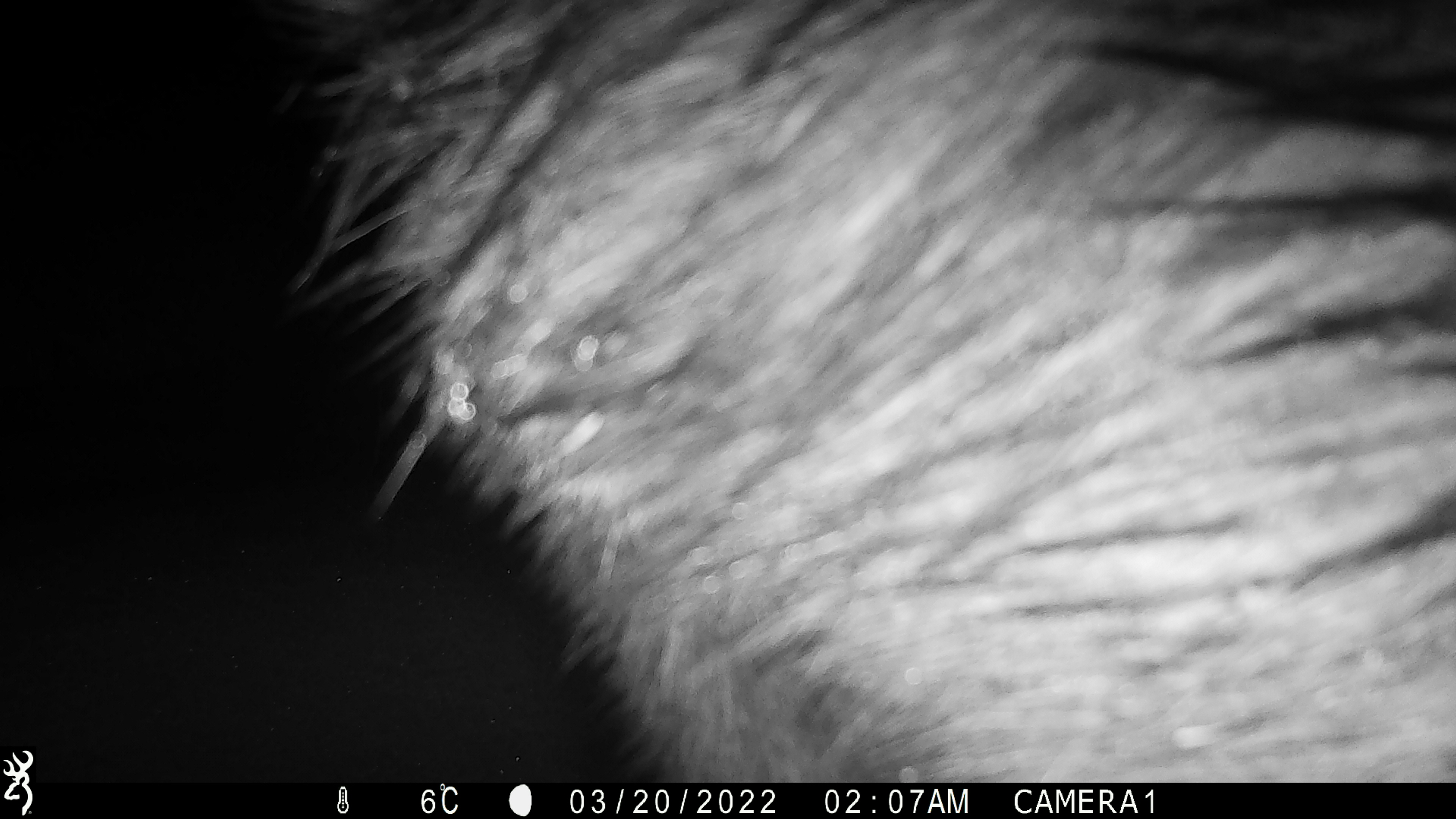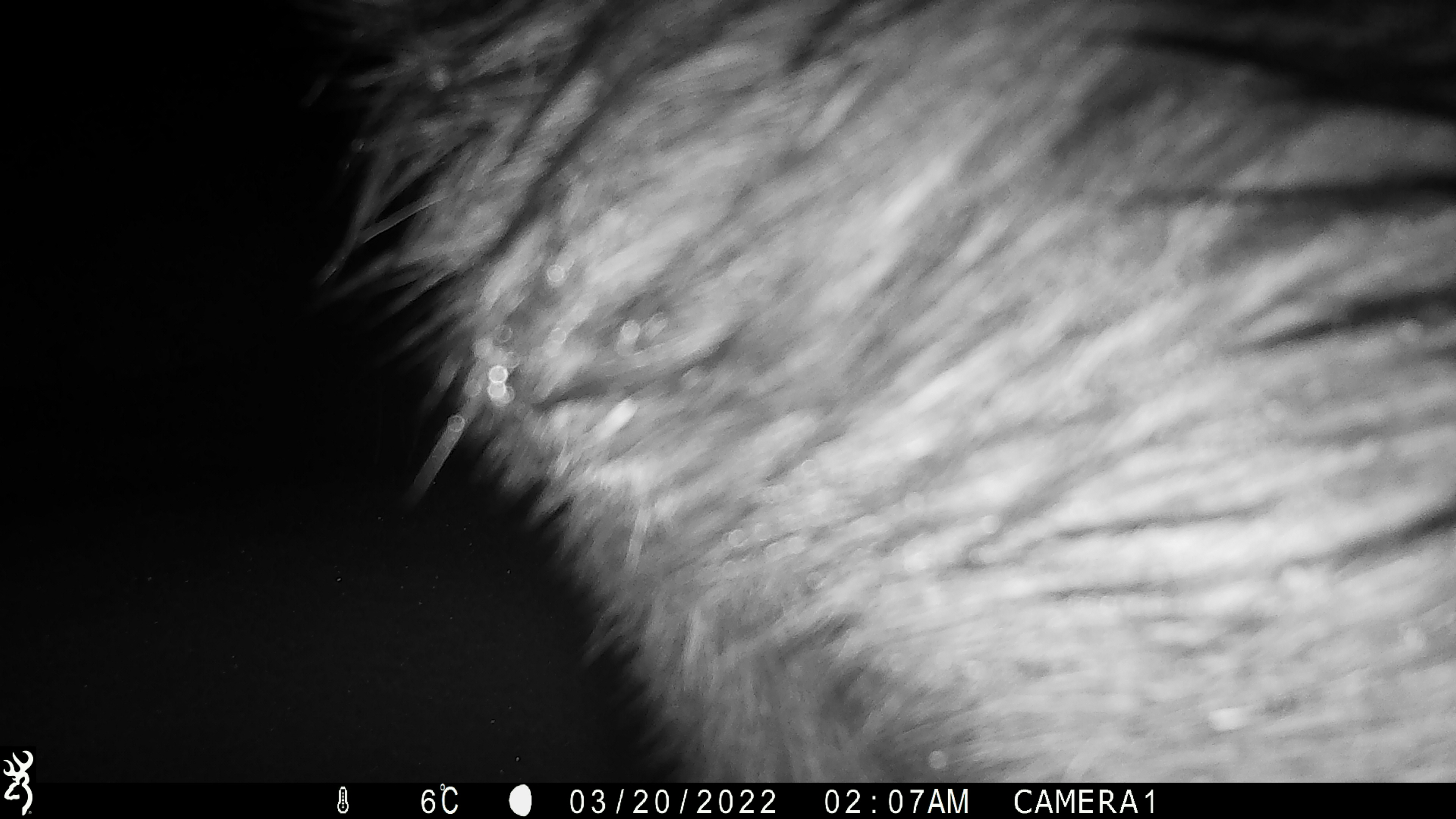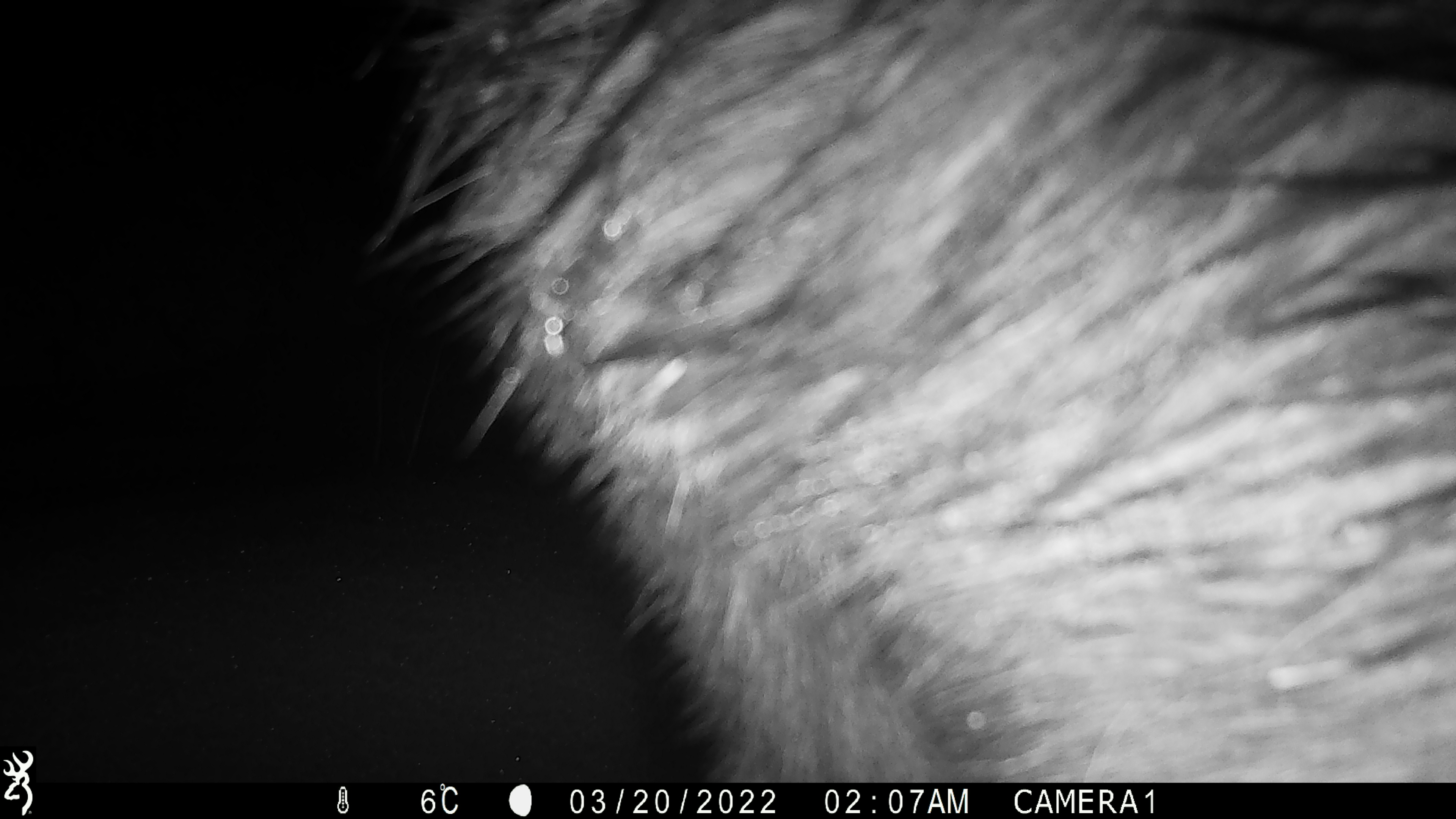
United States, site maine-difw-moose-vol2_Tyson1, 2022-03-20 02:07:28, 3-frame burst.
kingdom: Animalia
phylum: Chordata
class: Mammalia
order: Artiodactyla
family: Cervidae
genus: Alces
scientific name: Alces alces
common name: moose